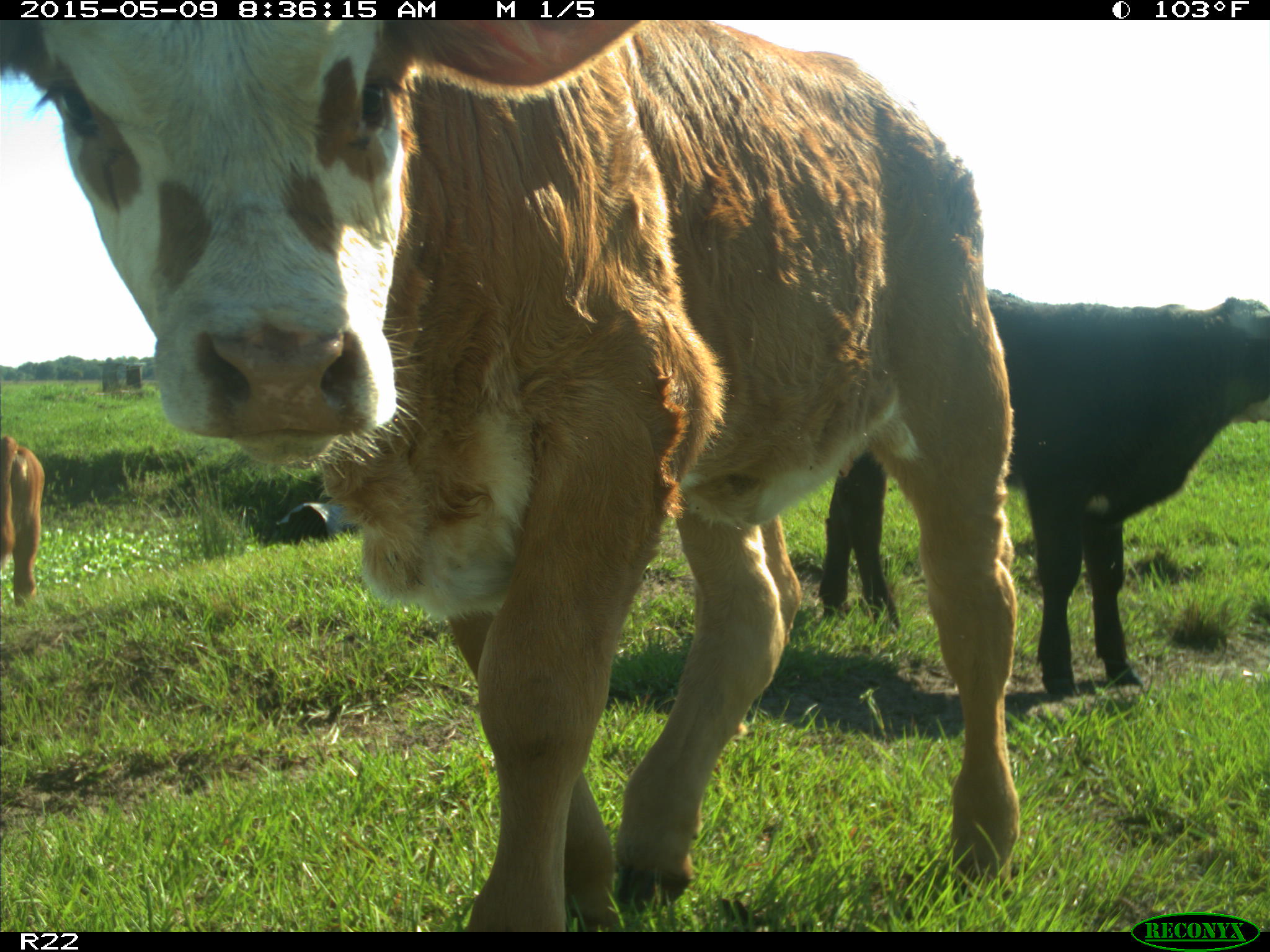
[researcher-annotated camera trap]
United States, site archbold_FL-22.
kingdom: Animalia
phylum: Chordata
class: Mammalia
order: Artiodactyla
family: Bovidae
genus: Bos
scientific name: Bos taurus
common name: domestic cow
Bos taurus (domestic cow).